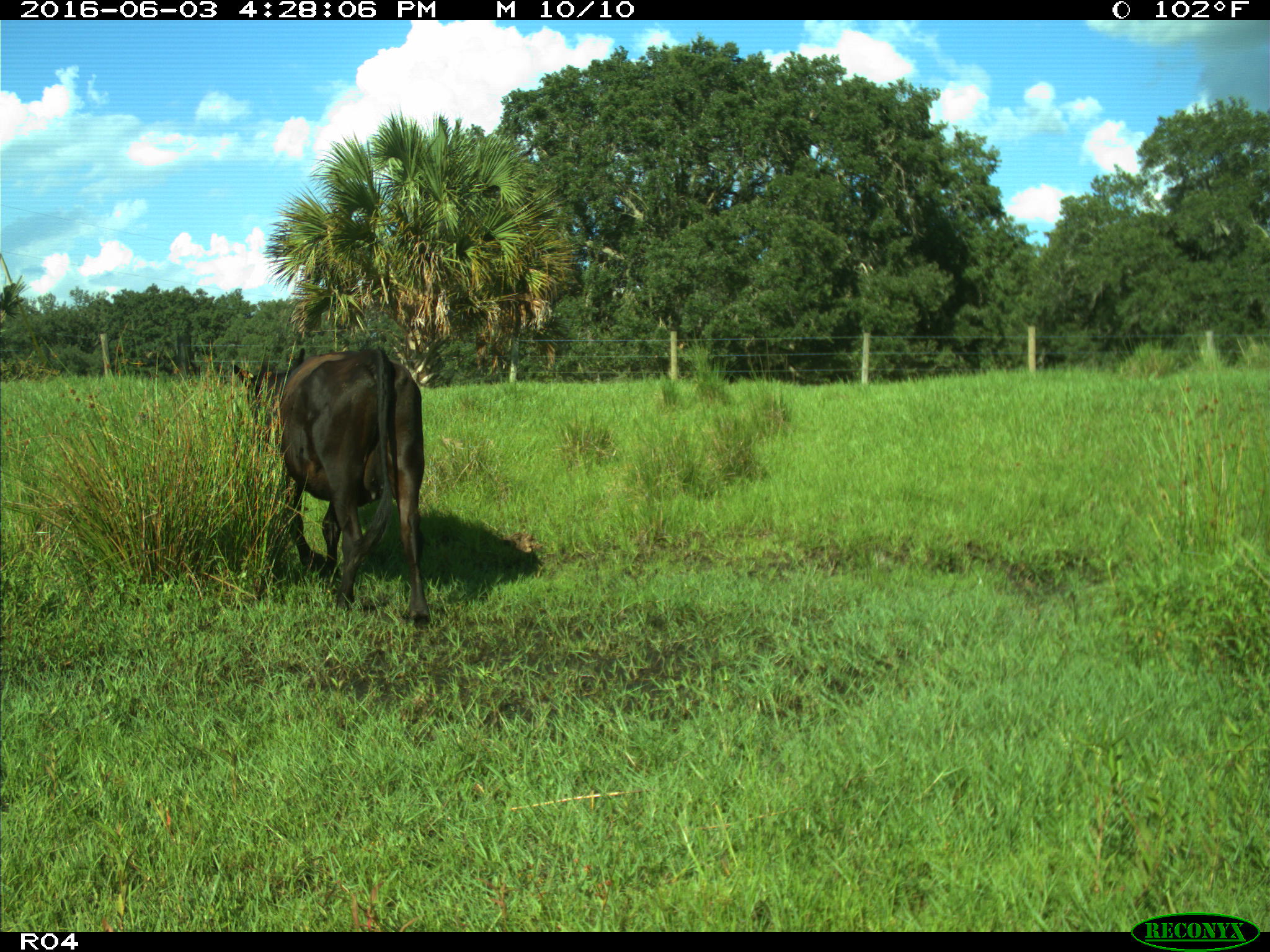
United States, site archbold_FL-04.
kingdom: Animalia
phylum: Chordata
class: Mammalia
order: Artiodactyla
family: Bovidae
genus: Bos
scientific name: Bos taurus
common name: domestic cow